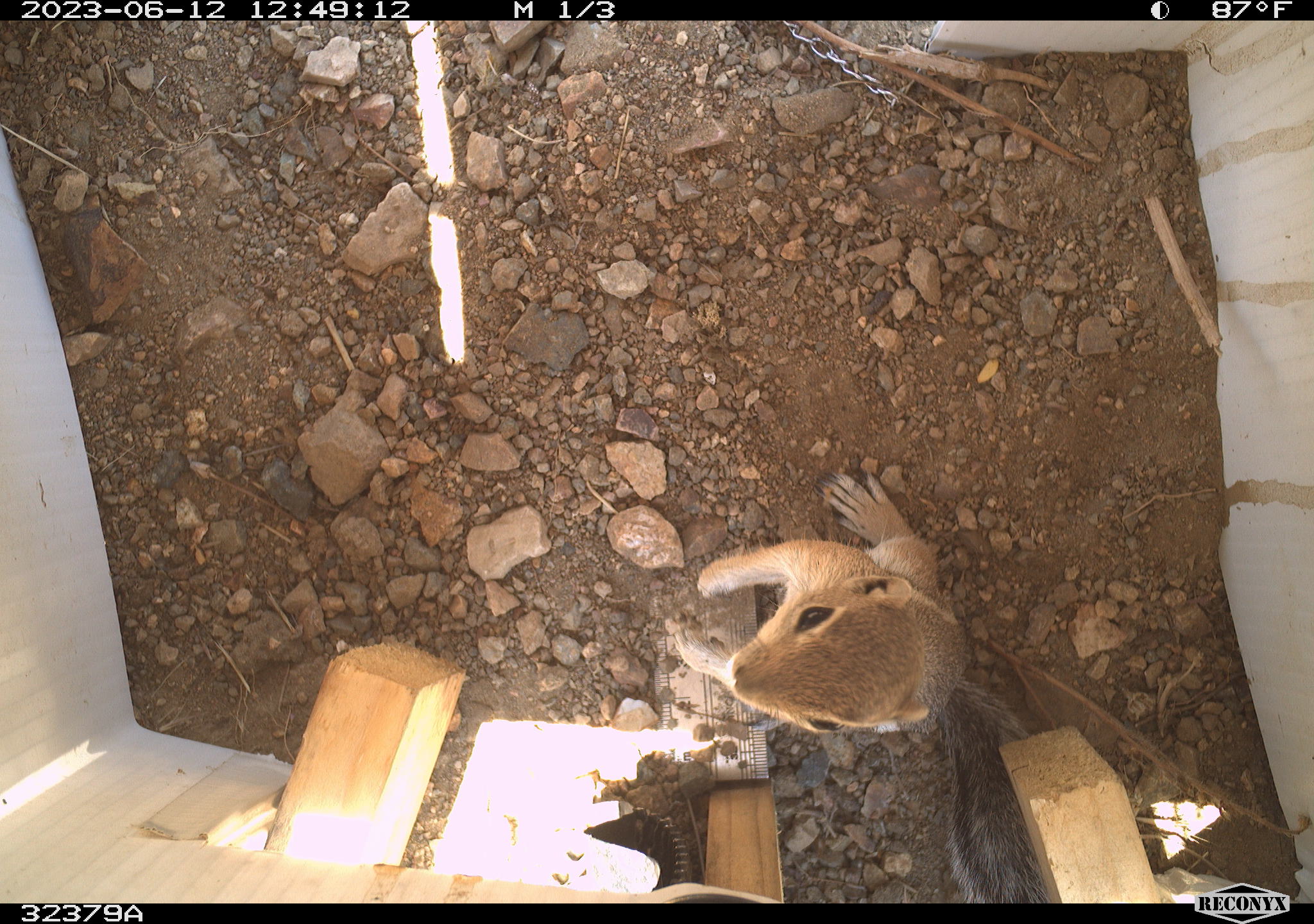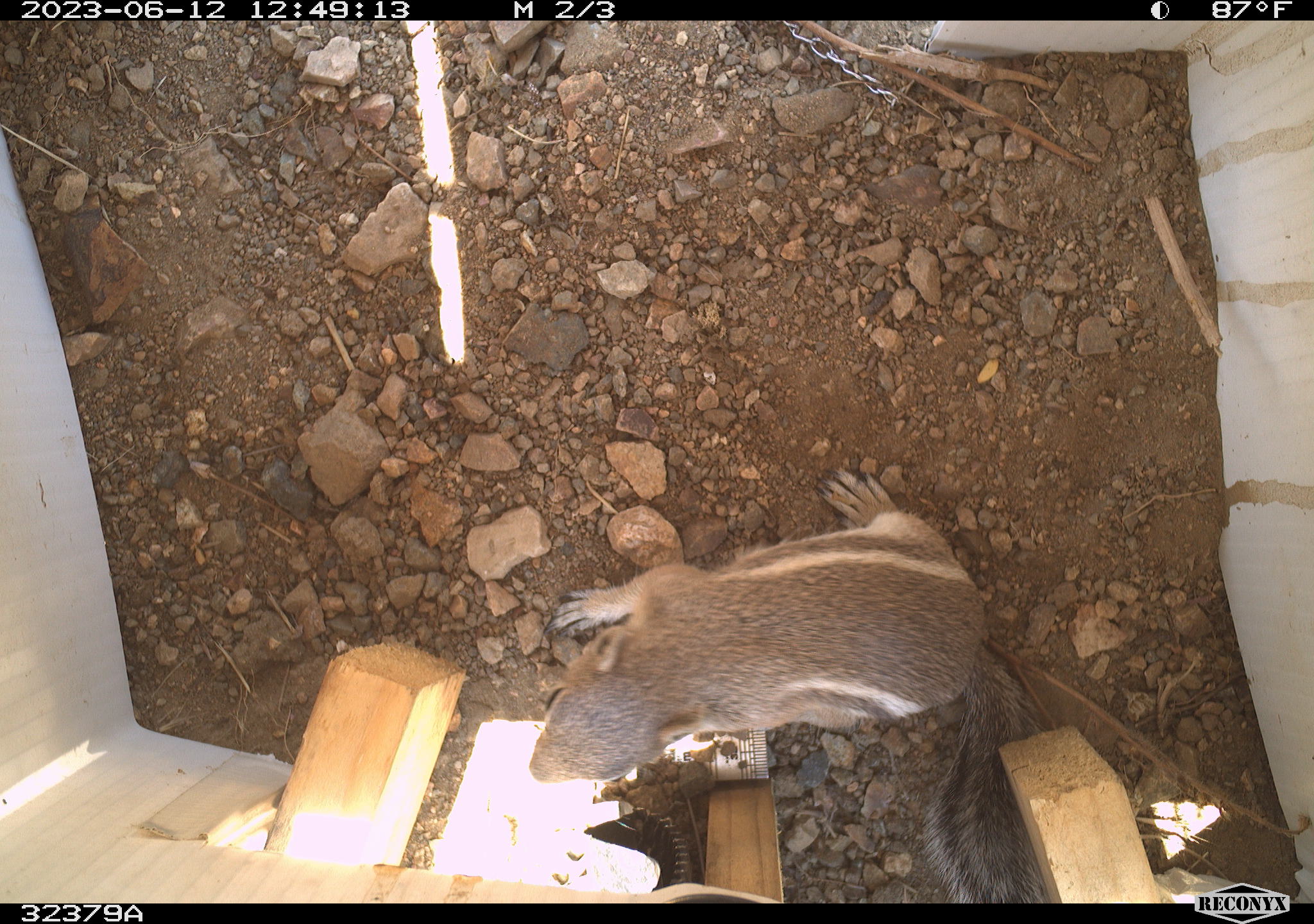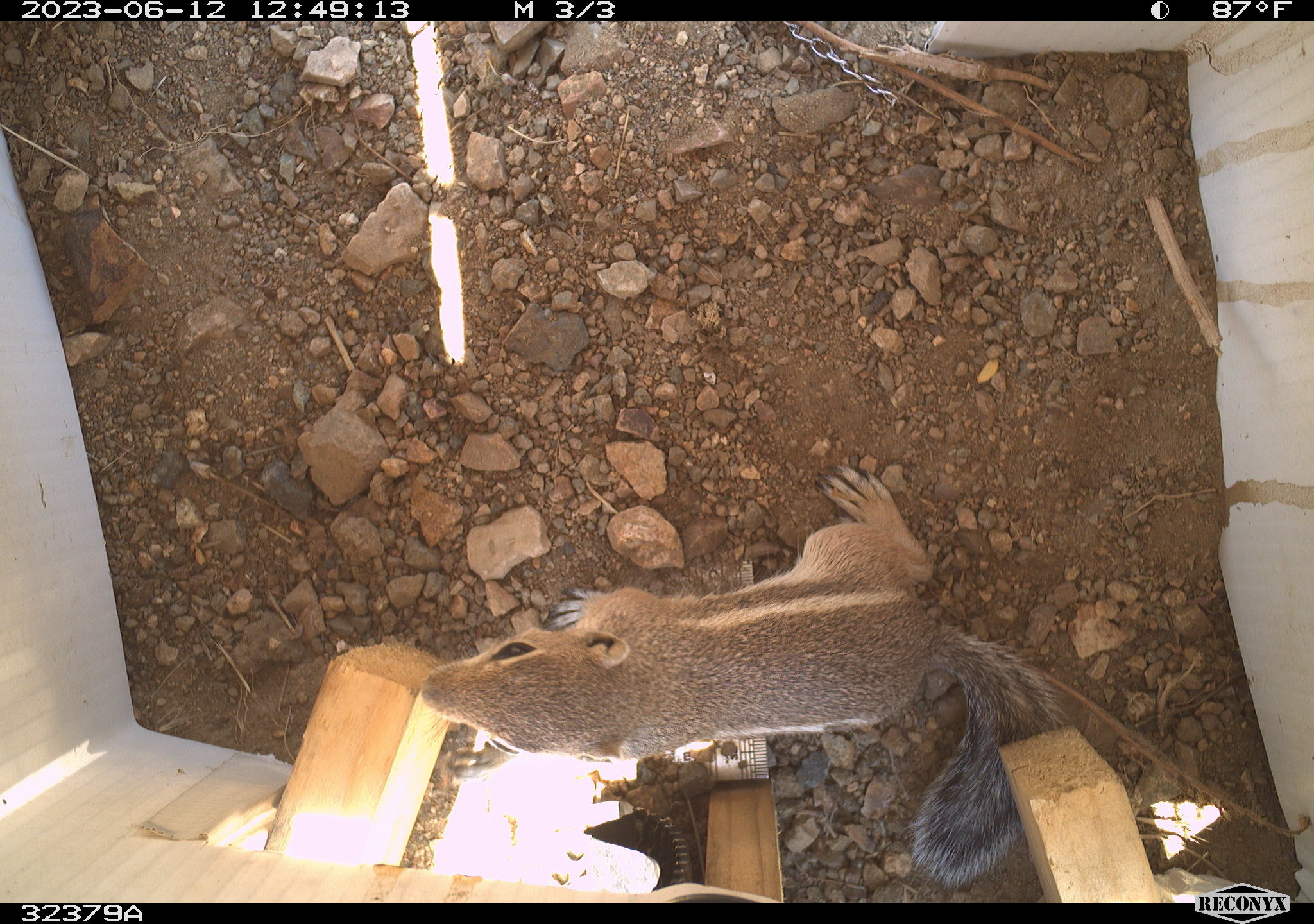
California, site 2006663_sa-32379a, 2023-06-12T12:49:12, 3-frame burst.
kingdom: Animalia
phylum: Chordata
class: Mammalia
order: Rodentia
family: Sciuridae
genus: Ammospermophilus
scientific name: Ammospermophilus leucurus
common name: white-tailed antelope squirrel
White-tailed antelope squirrel (Ammospermophilus leucurus).